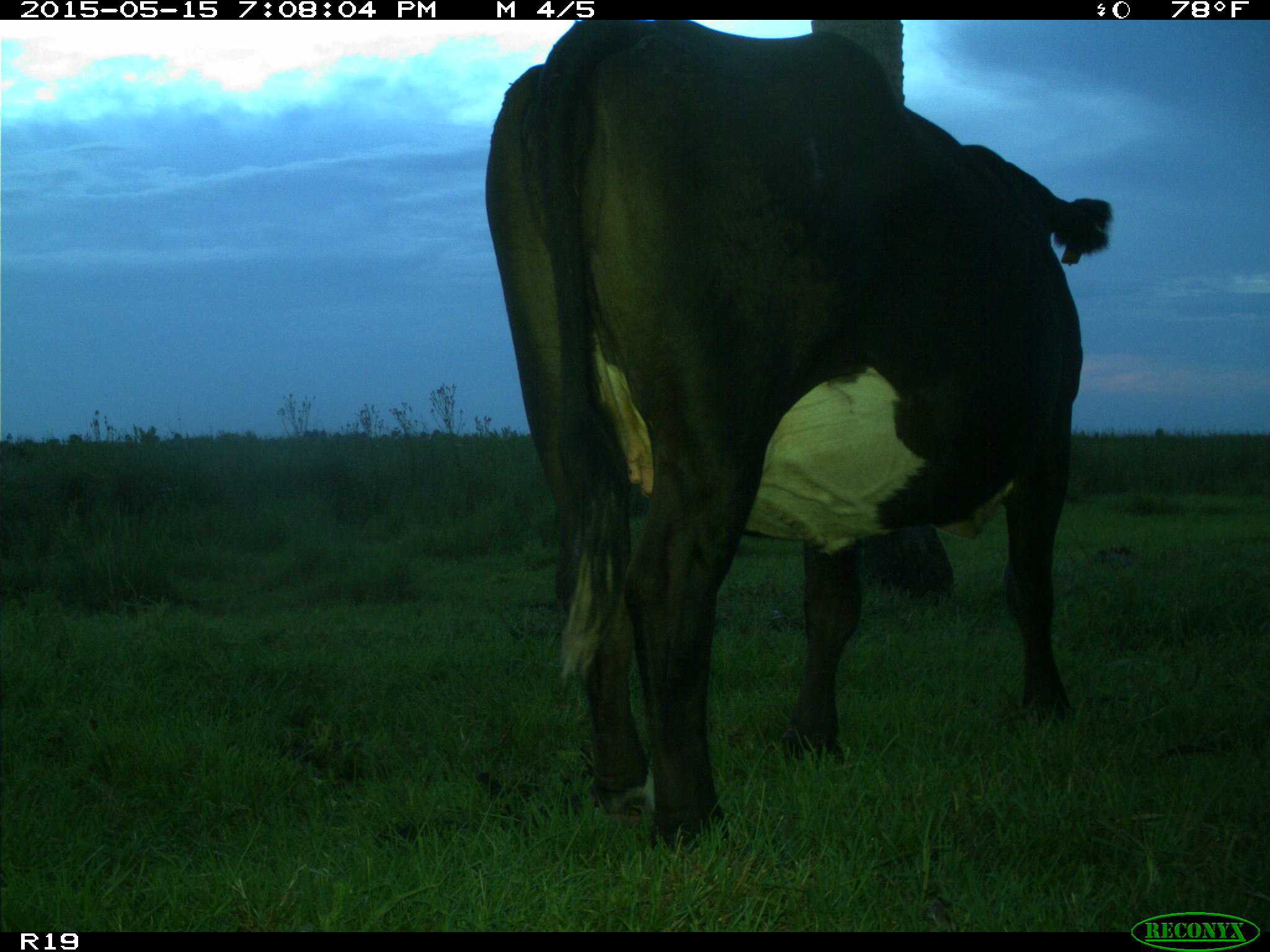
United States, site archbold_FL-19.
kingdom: Animalia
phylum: Chordata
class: Mammalia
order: Artiodactyla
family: Bovidae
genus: Bos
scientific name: Bos taurus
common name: domestic cow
Bos taurus (domestic cow).